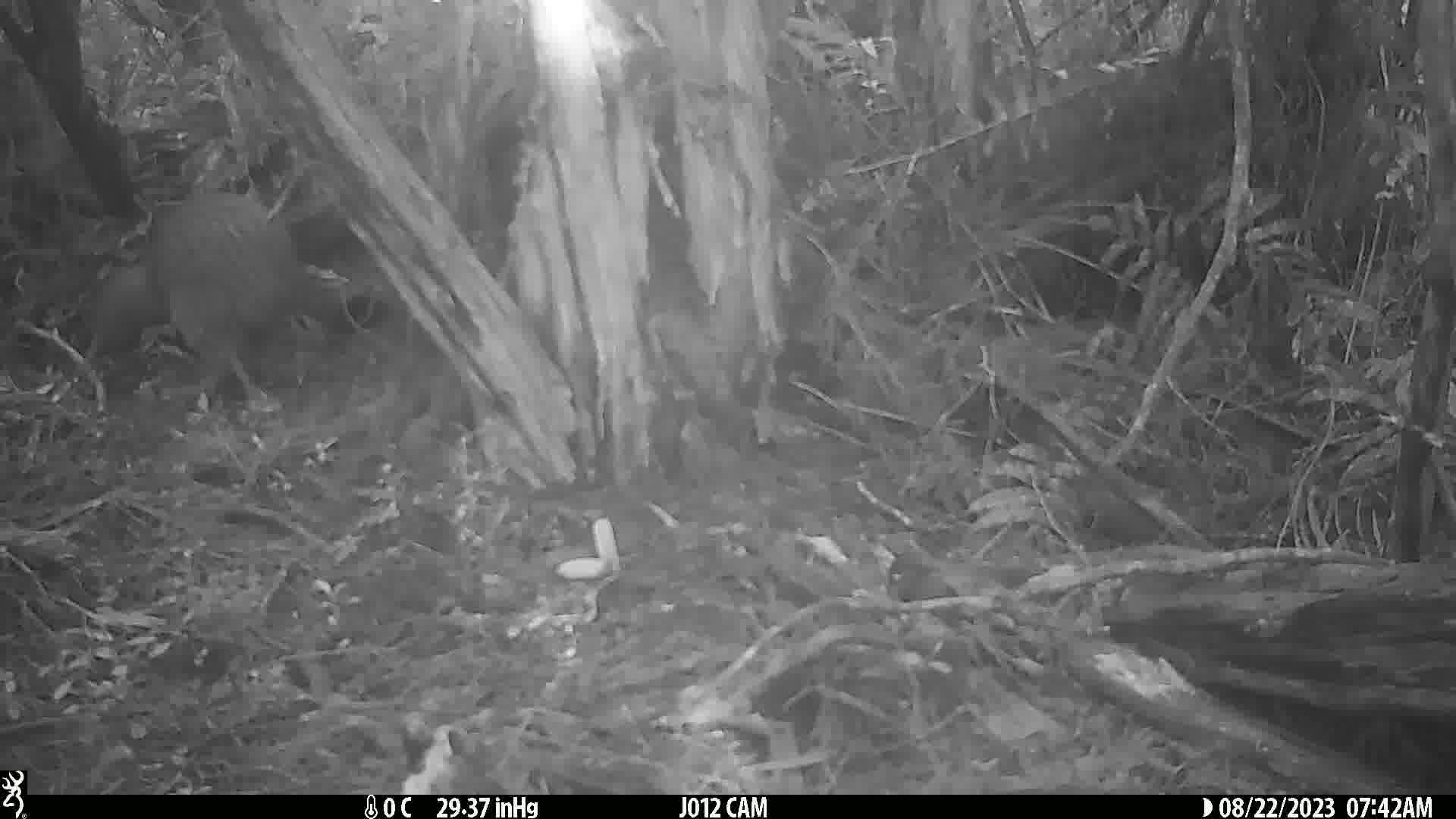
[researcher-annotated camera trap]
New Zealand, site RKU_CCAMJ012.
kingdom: Animalia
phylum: Chordata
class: Aves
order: Apterygiformes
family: Apterygidae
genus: Apteryx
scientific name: Apteryx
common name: kiwi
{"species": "kiwi (Apteryx)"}